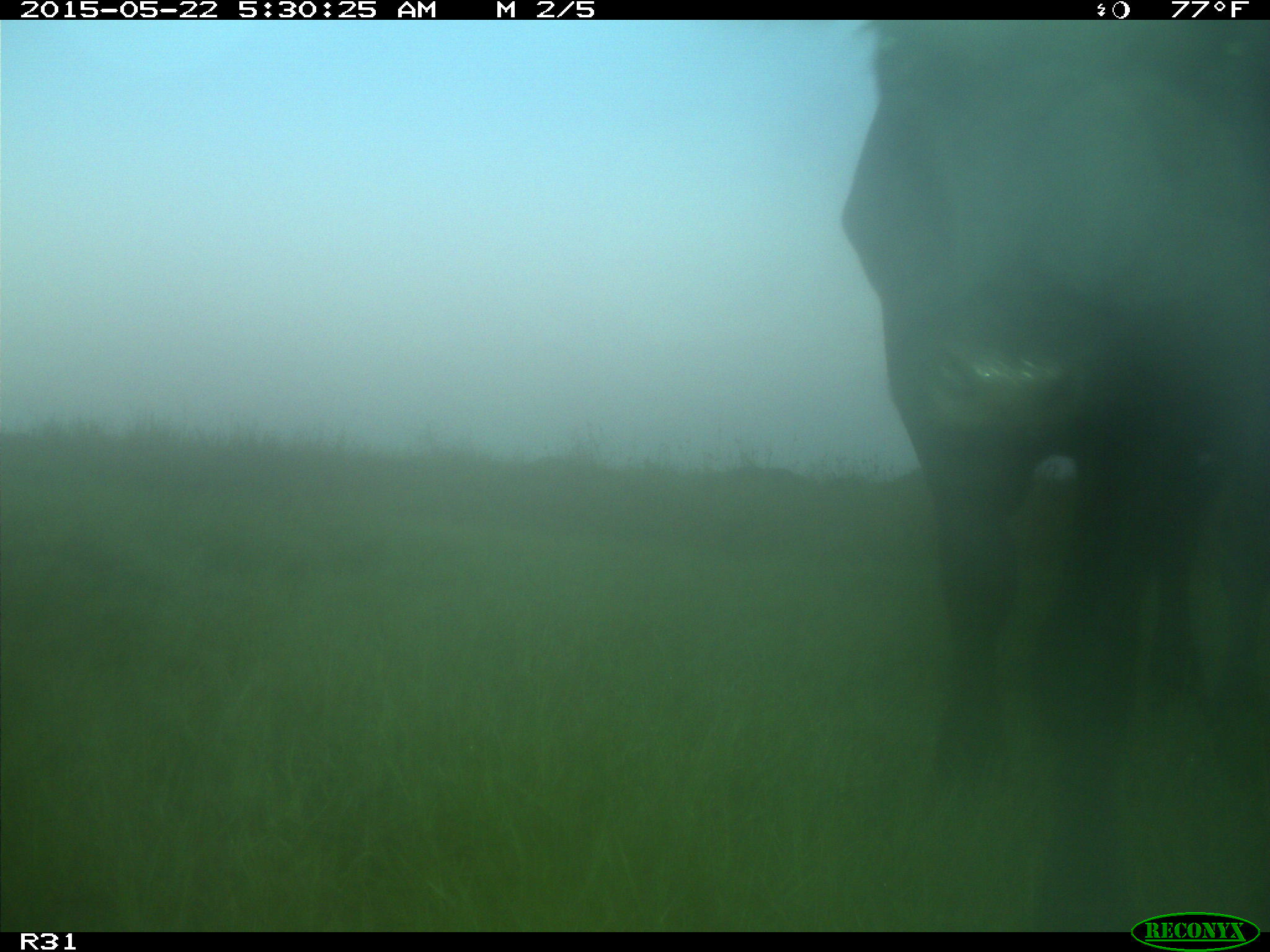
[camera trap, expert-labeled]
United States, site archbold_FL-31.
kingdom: Animalia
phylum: Chordata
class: Mammalia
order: Artiodactyla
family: Bovidae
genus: Bos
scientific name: Bos taurus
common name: domestic cow